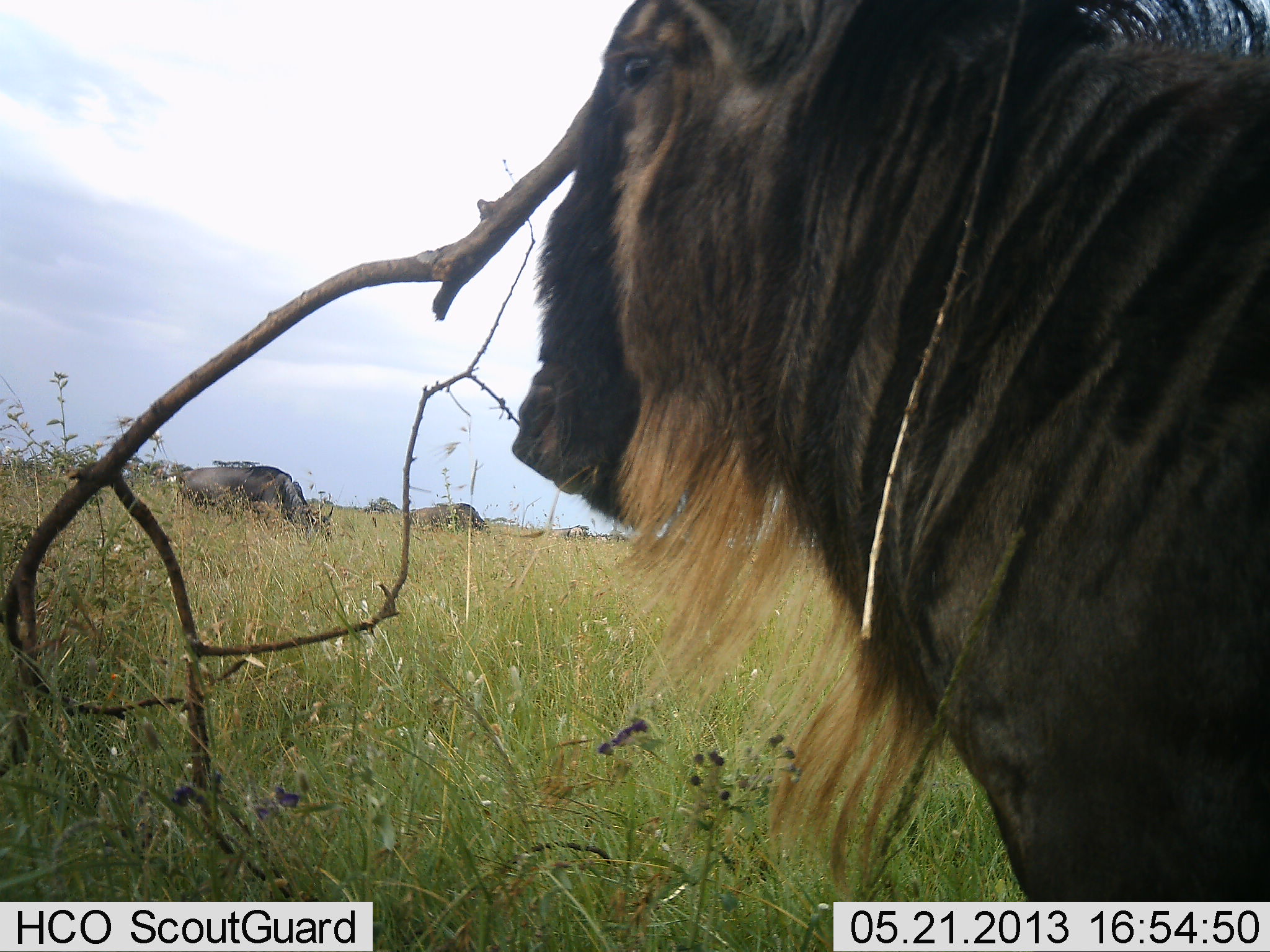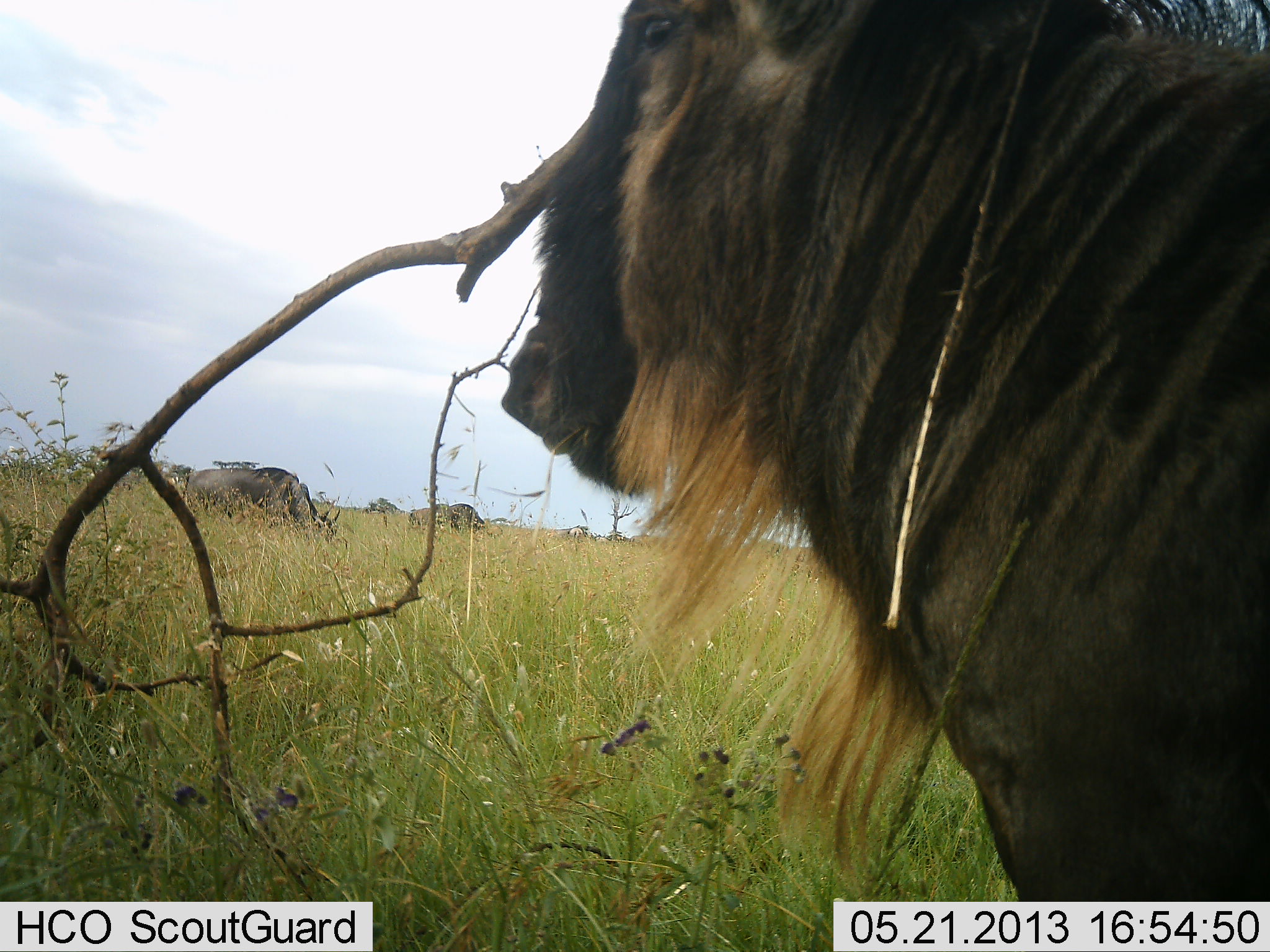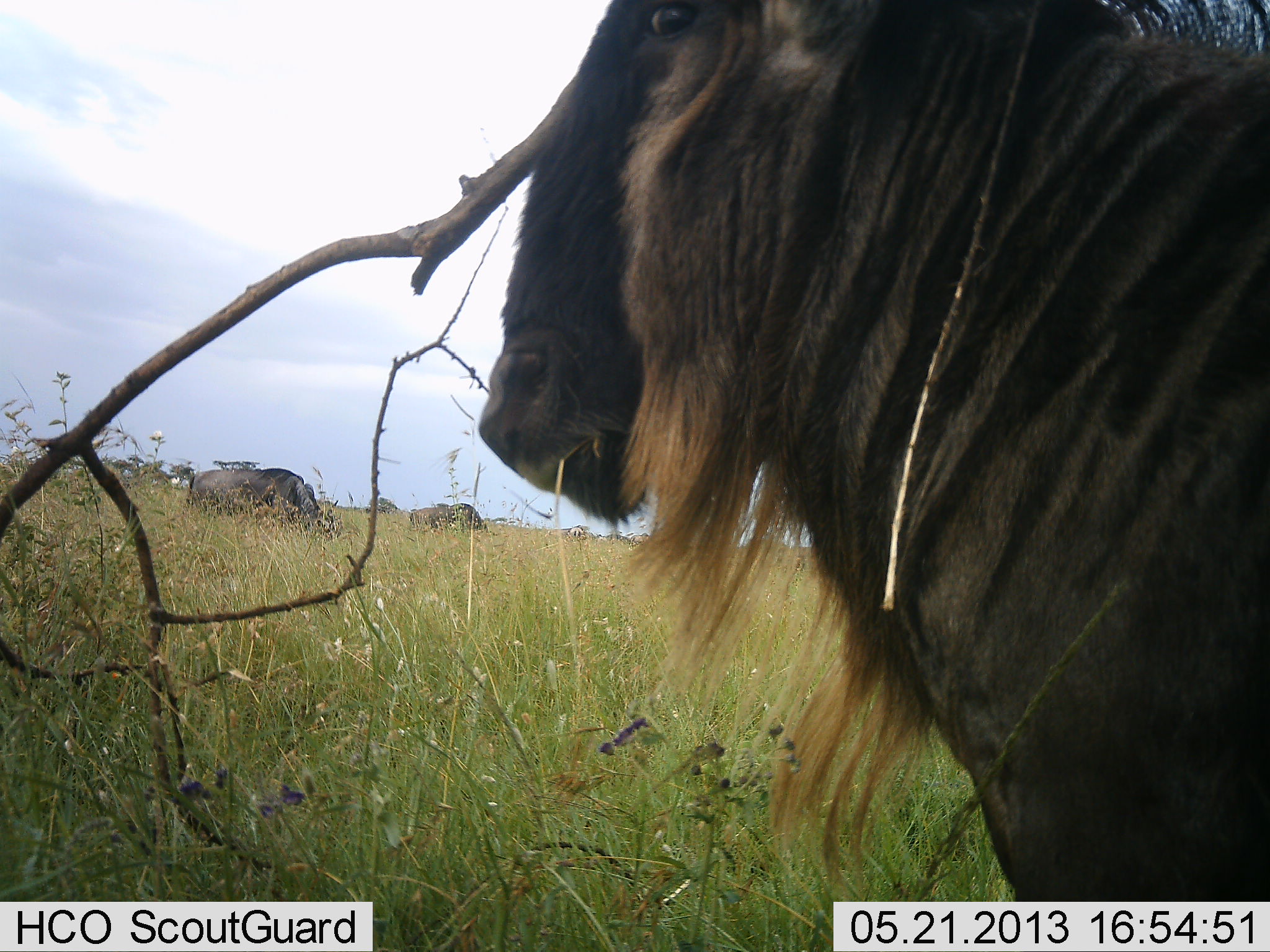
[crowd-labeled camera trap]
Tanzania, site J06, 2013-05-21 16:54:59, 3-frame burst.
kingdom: Animalia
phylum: Chordata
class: Mammalia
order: Artiodactyla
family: Bovidae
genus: Connochaetes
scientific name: Connochaetes taurinus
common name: blue wildebeest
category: wildebeest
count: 2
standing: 93%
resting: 0%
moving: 10%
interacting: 3%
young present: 0%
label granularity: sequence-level